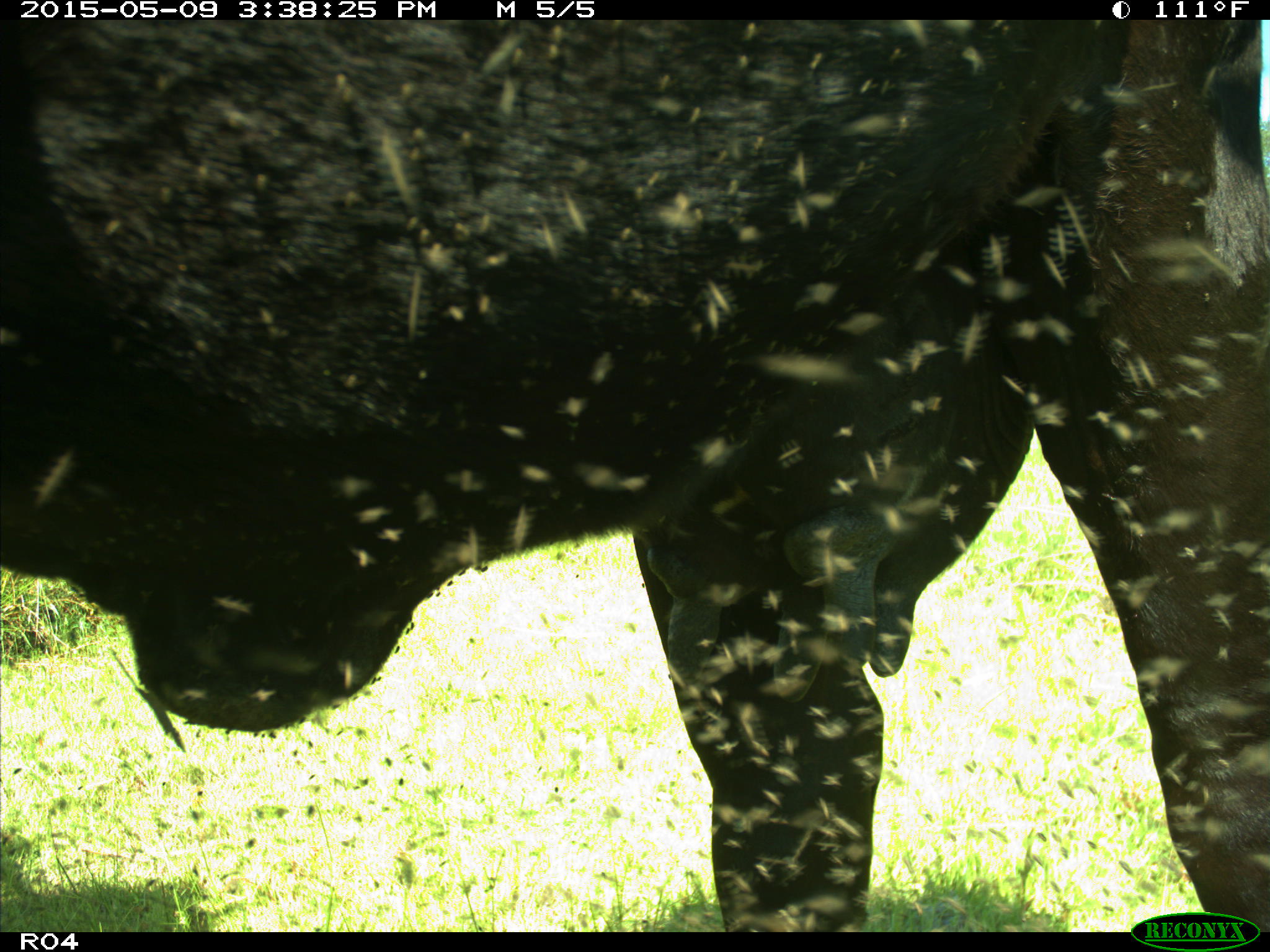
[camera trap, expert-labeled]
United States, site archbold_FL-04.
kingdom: Animalia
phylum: Chordata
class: Mammalia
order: Artiodactyla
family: Bovidae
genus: Bos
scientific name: Bos taurus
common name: domestic cow